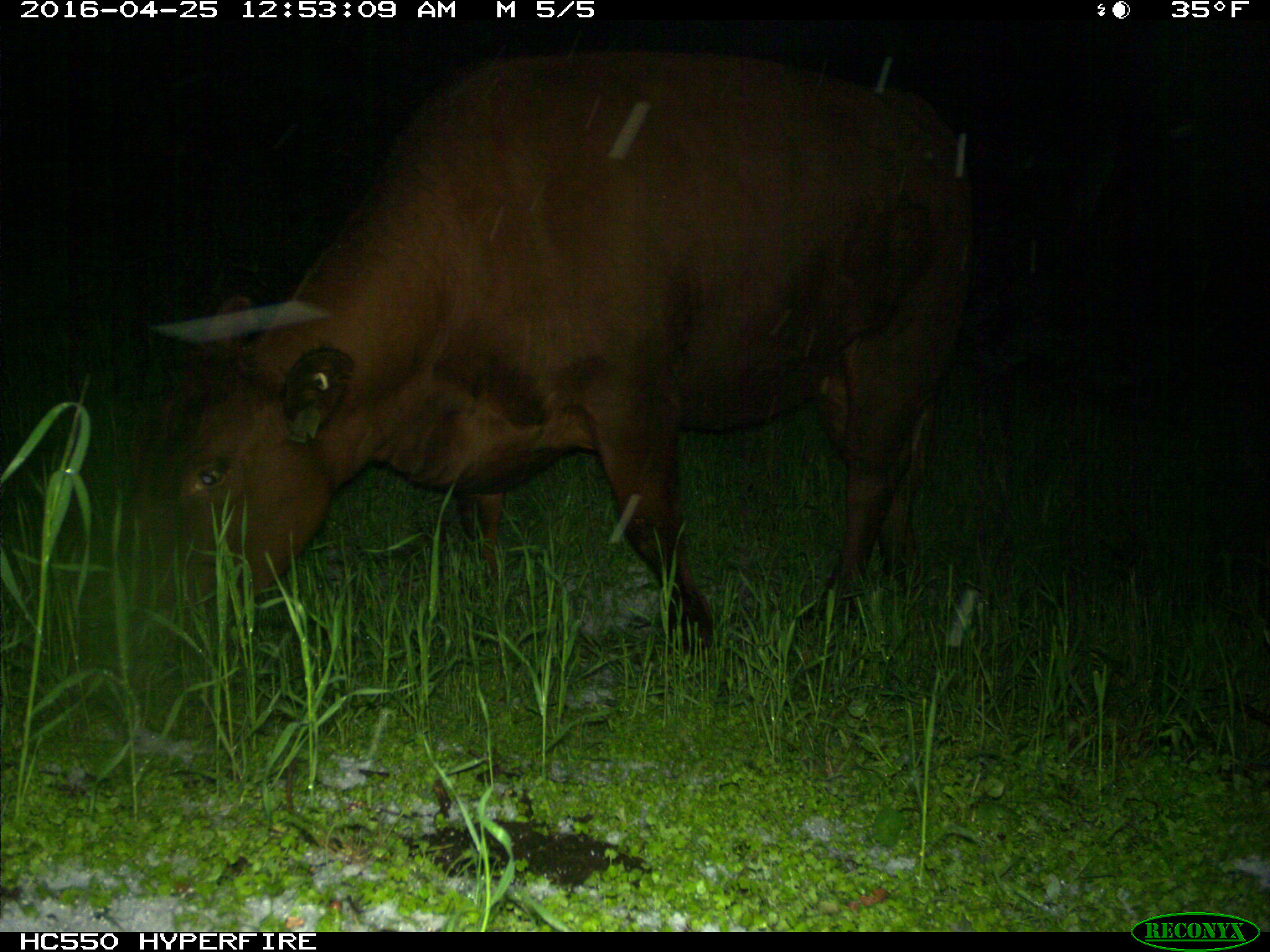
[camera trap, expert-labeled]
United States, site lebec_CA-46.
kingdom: Animalia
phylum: Chordata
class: Mammalia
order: Artiodactyla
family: Bovidae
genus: Bos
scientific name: Bos taurus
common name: domestic cow